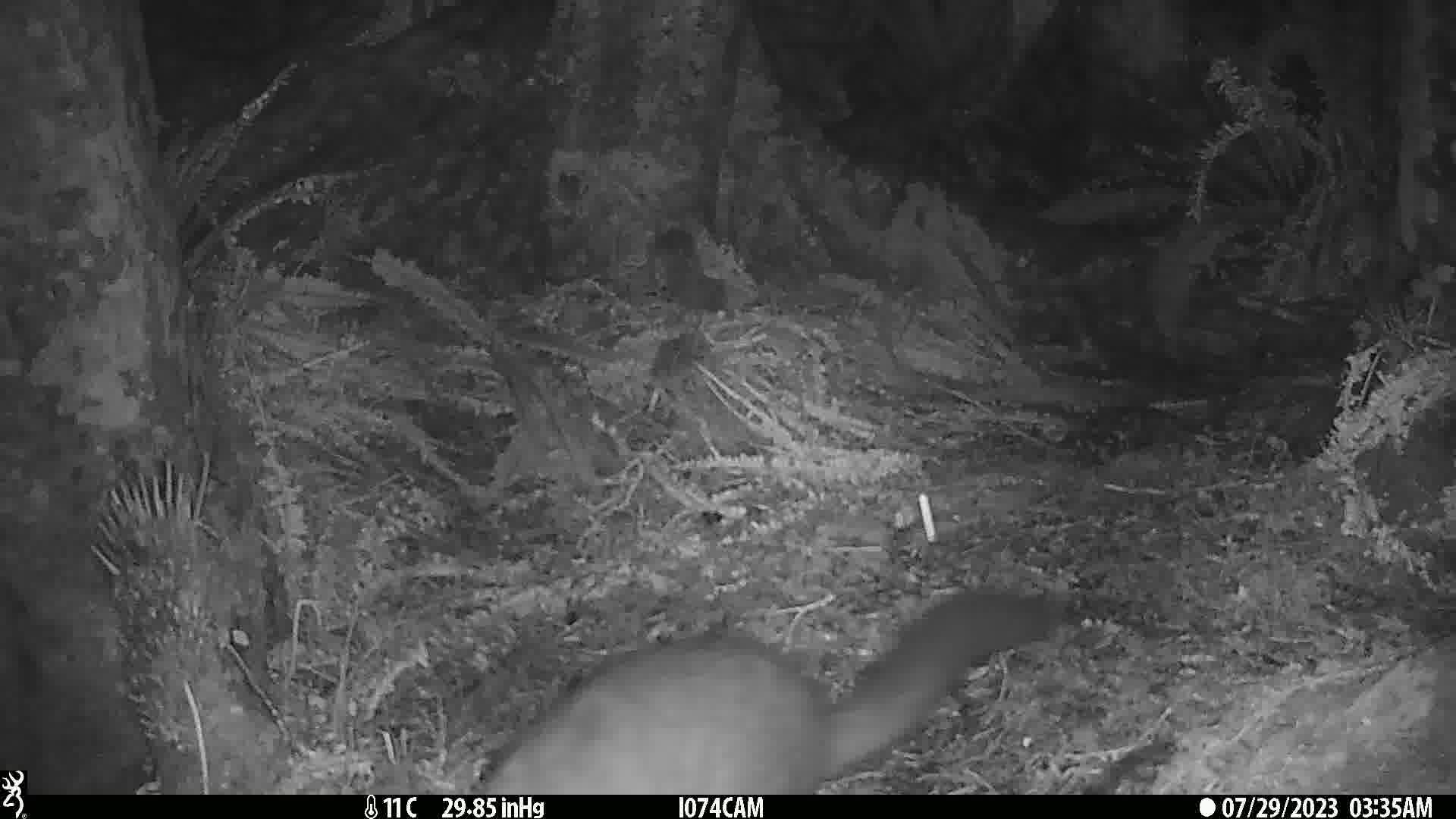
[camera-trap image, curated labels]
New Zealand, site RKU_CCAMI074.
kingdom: Animalia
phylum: Chordata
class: Mammalia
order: Diprotodontia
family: Phalangeridae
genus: Trichosurus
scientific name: Trichosurus vulpecula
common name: common brushtail possum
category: possum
Possum (common brushtail possum) (Trichosurus vulpecula).